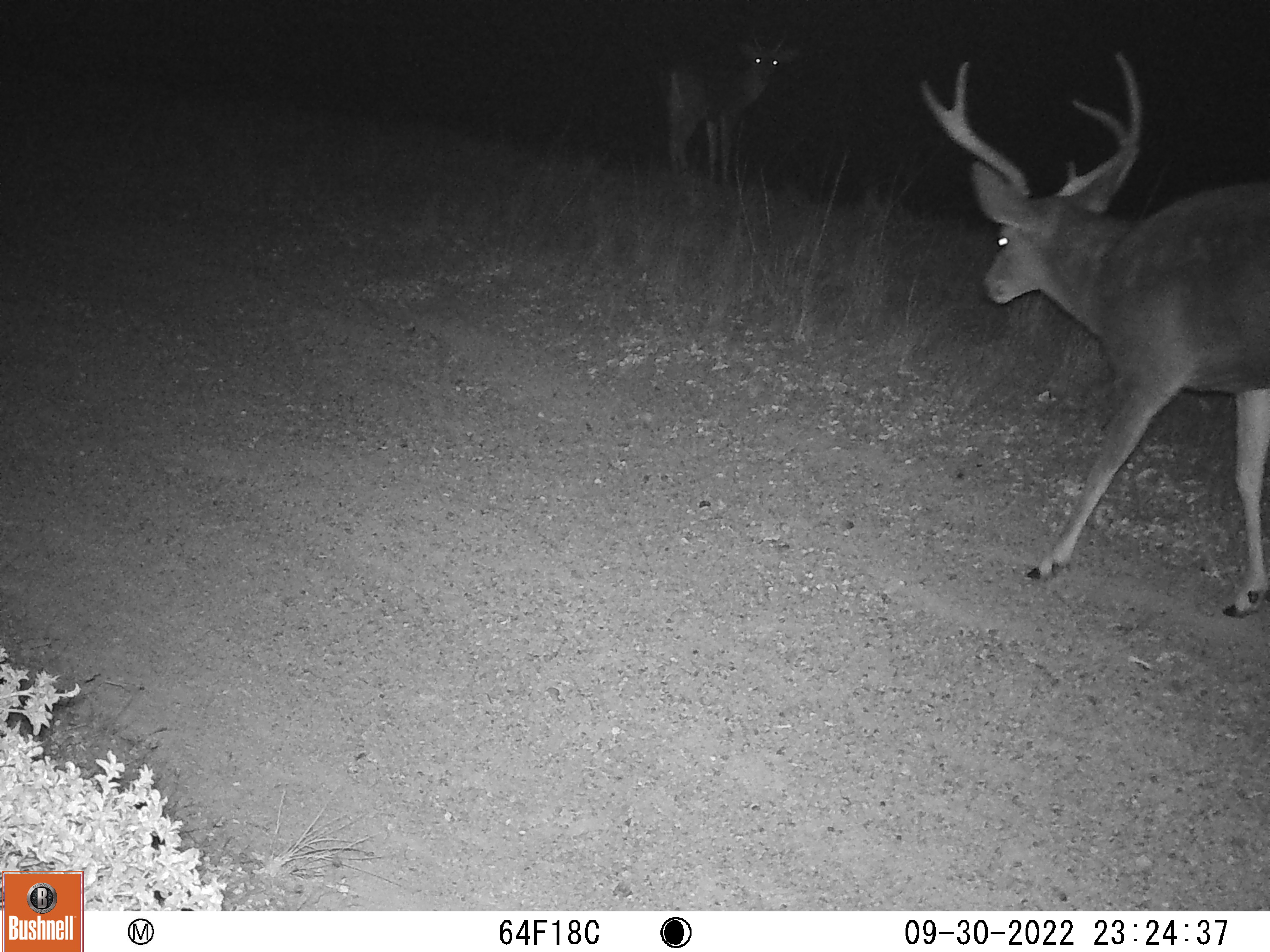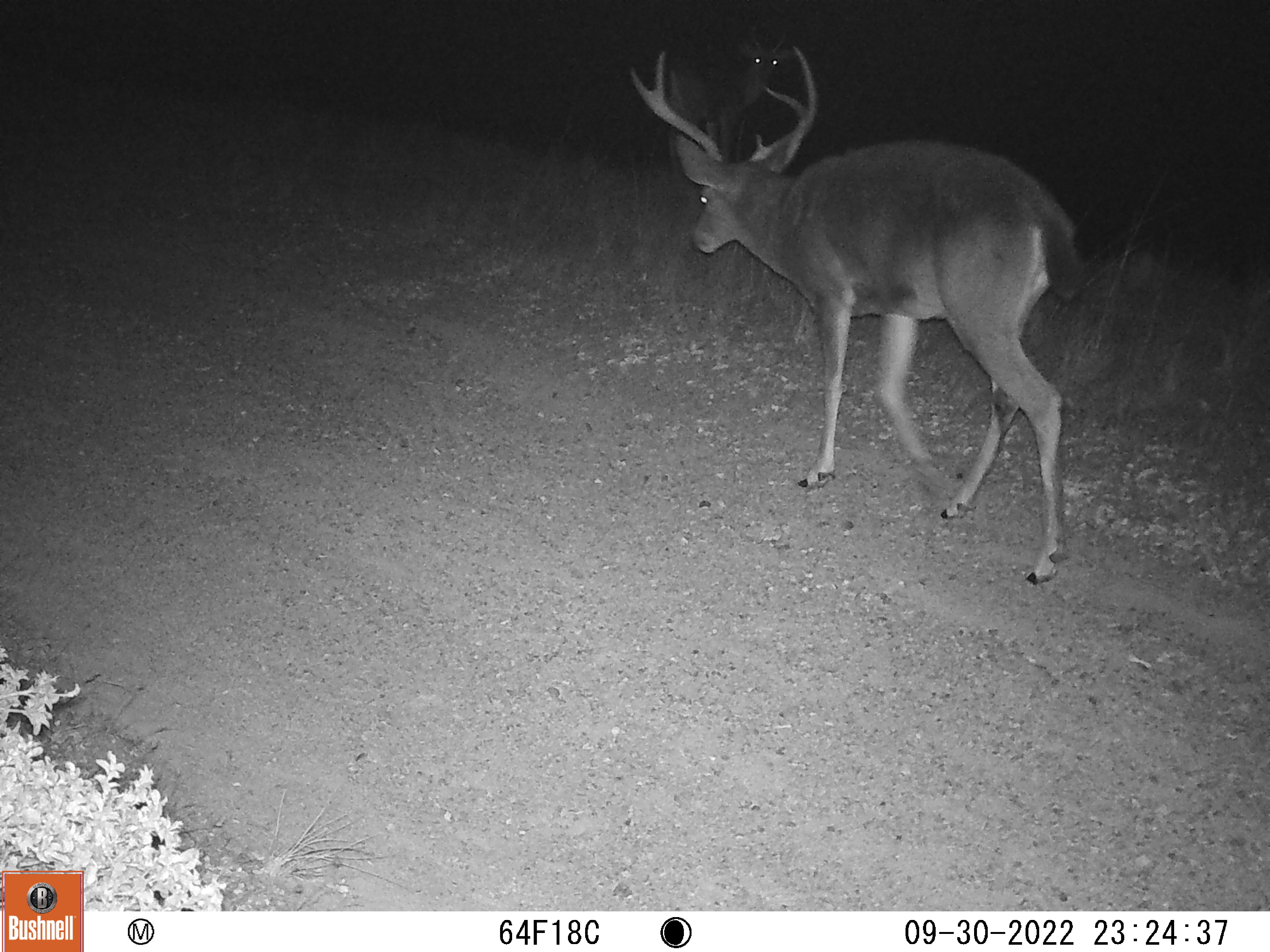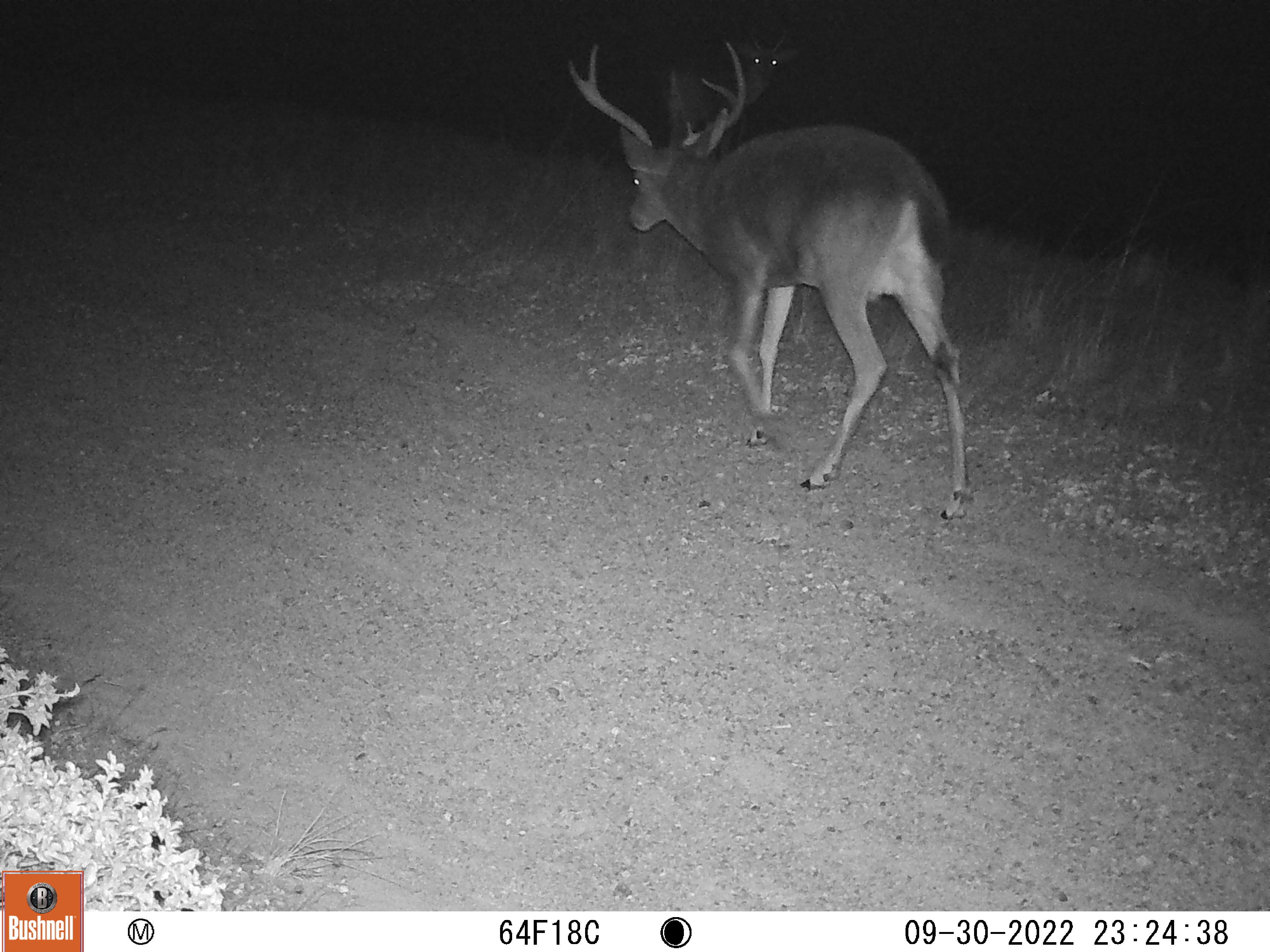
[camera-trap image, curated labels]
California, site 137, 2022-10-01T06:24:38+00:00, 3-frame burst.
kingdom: Animalia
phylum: Chordata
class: Mammalia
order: Artiodactyla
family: Cervidae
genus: Odocoileus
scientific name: Odocoileus hemionus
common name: mule deer